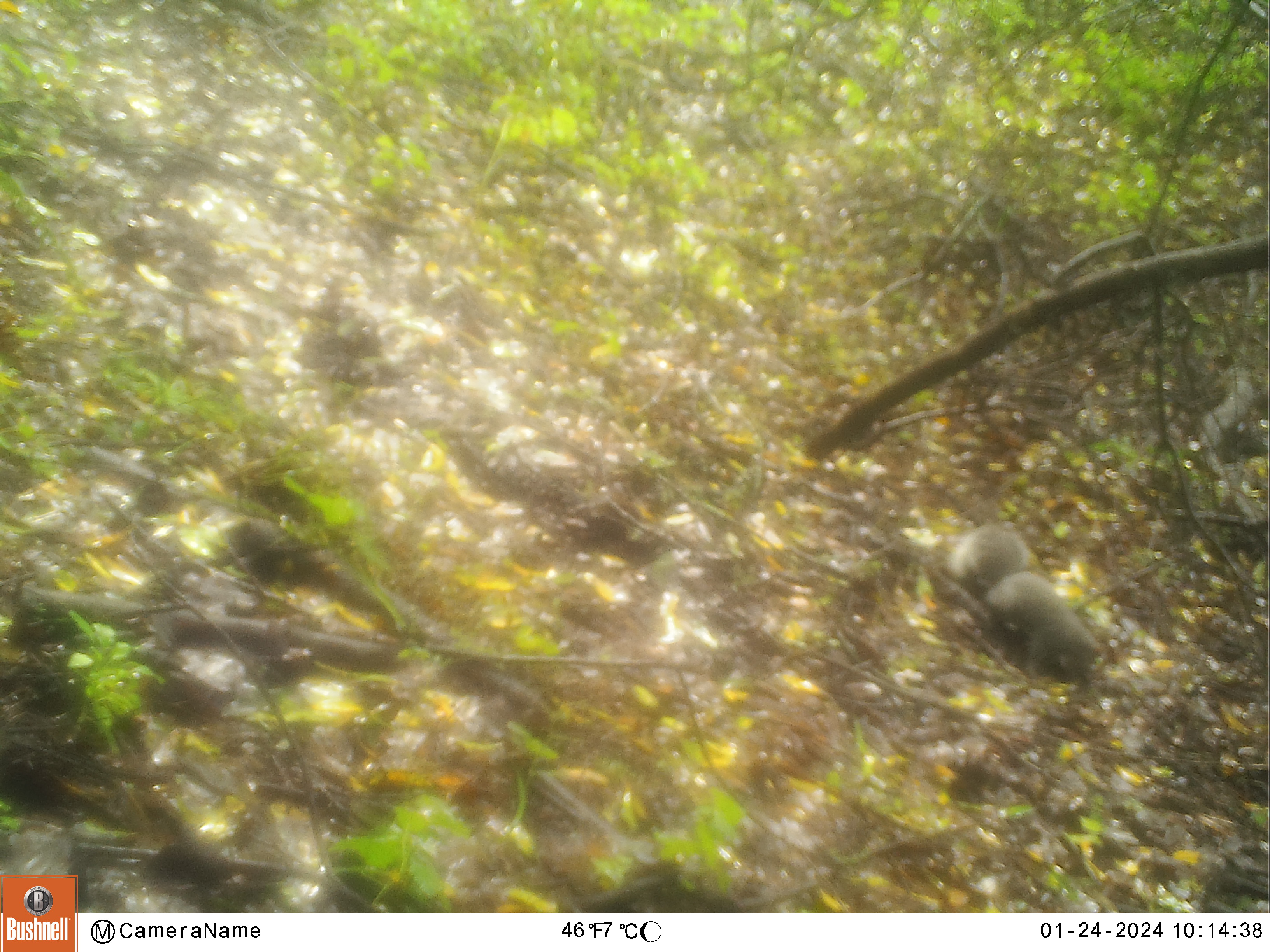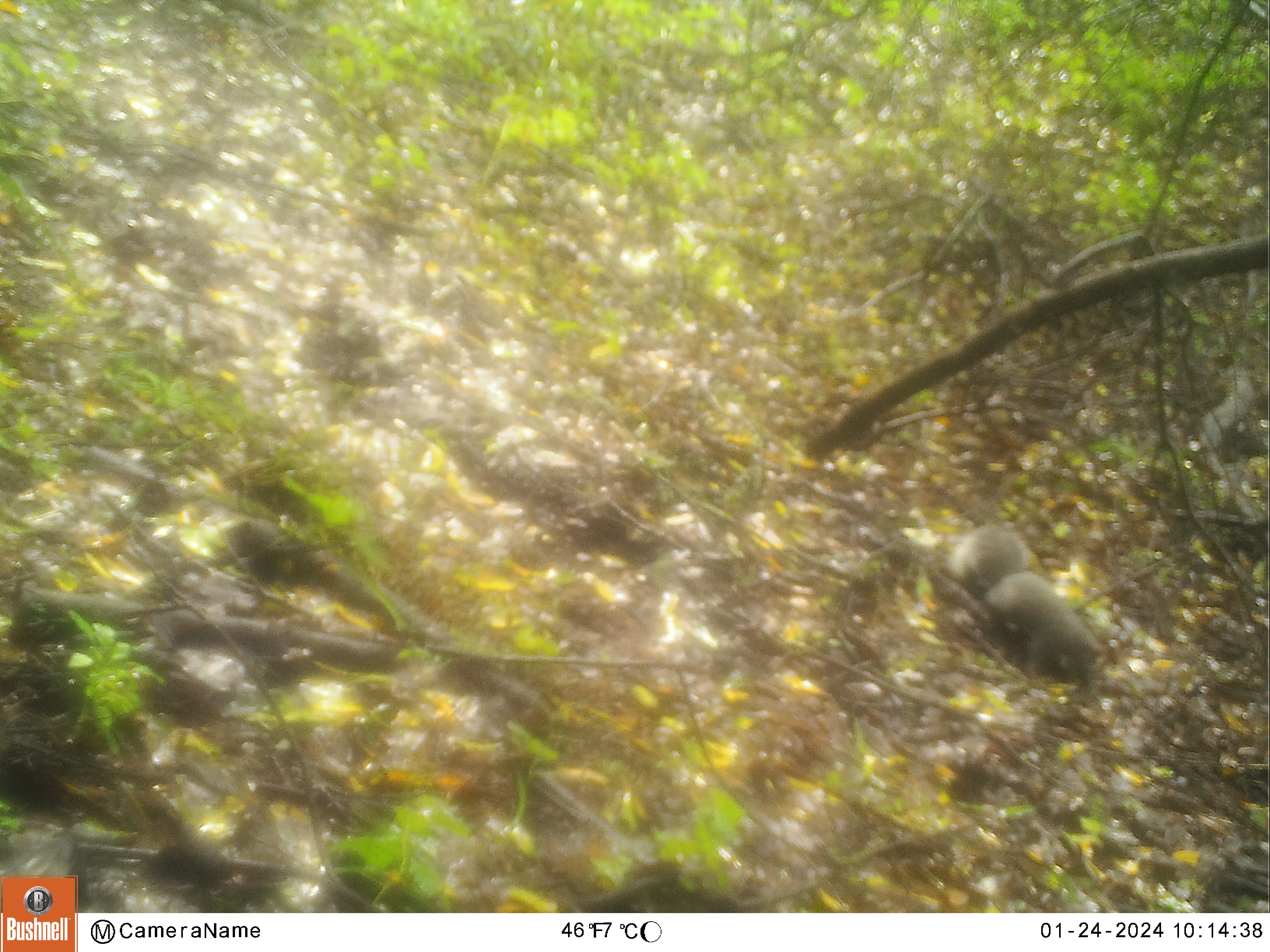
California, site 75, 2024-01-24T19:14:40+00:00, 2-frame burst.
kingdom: Animalia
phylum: Chordata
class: Mammalia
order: Rodentia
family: Sciuridae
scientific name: Sciuridae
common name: squirrel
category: unknown squirrel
Unknown squirrel (squirrel) (Sciuridae).